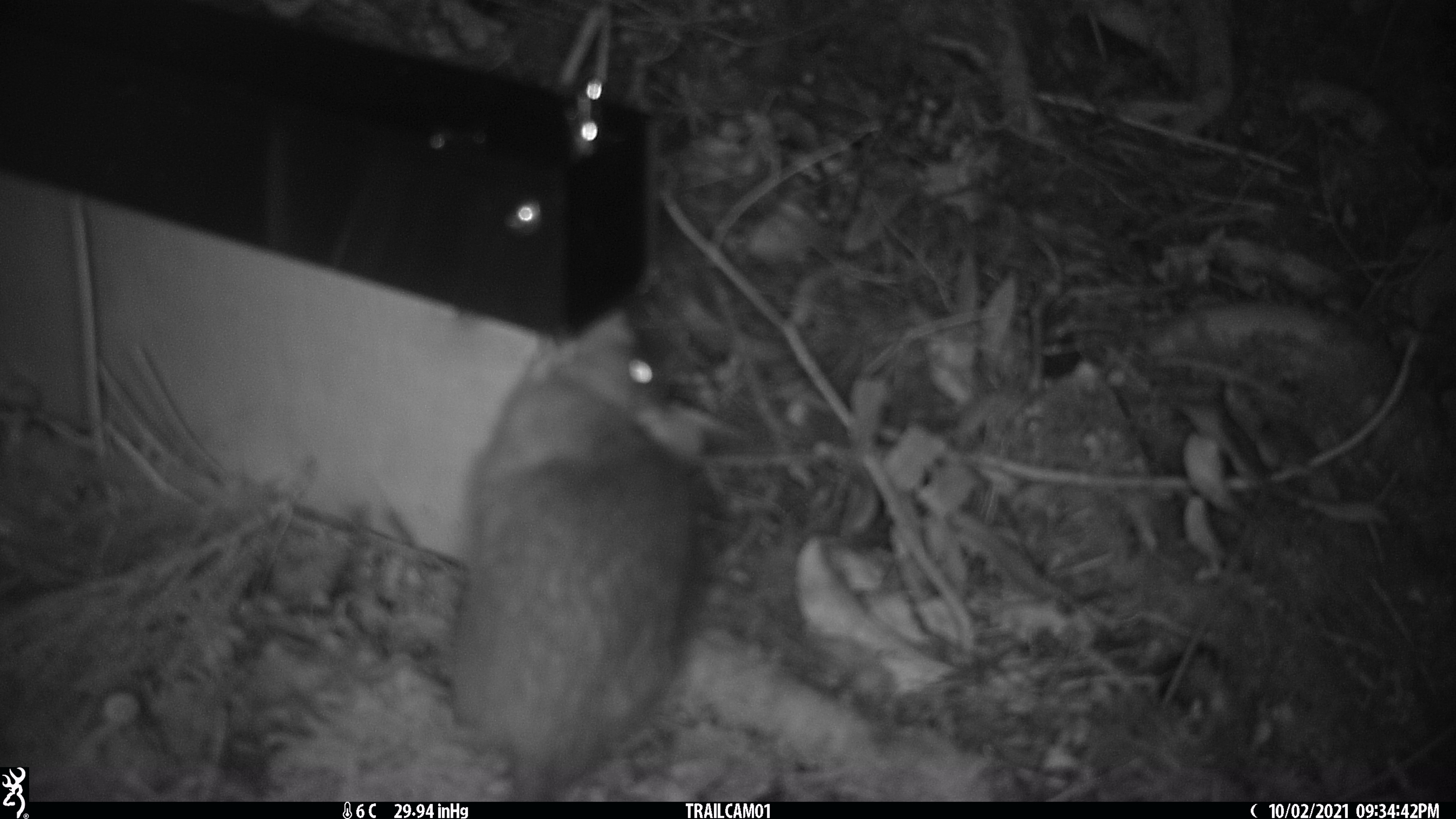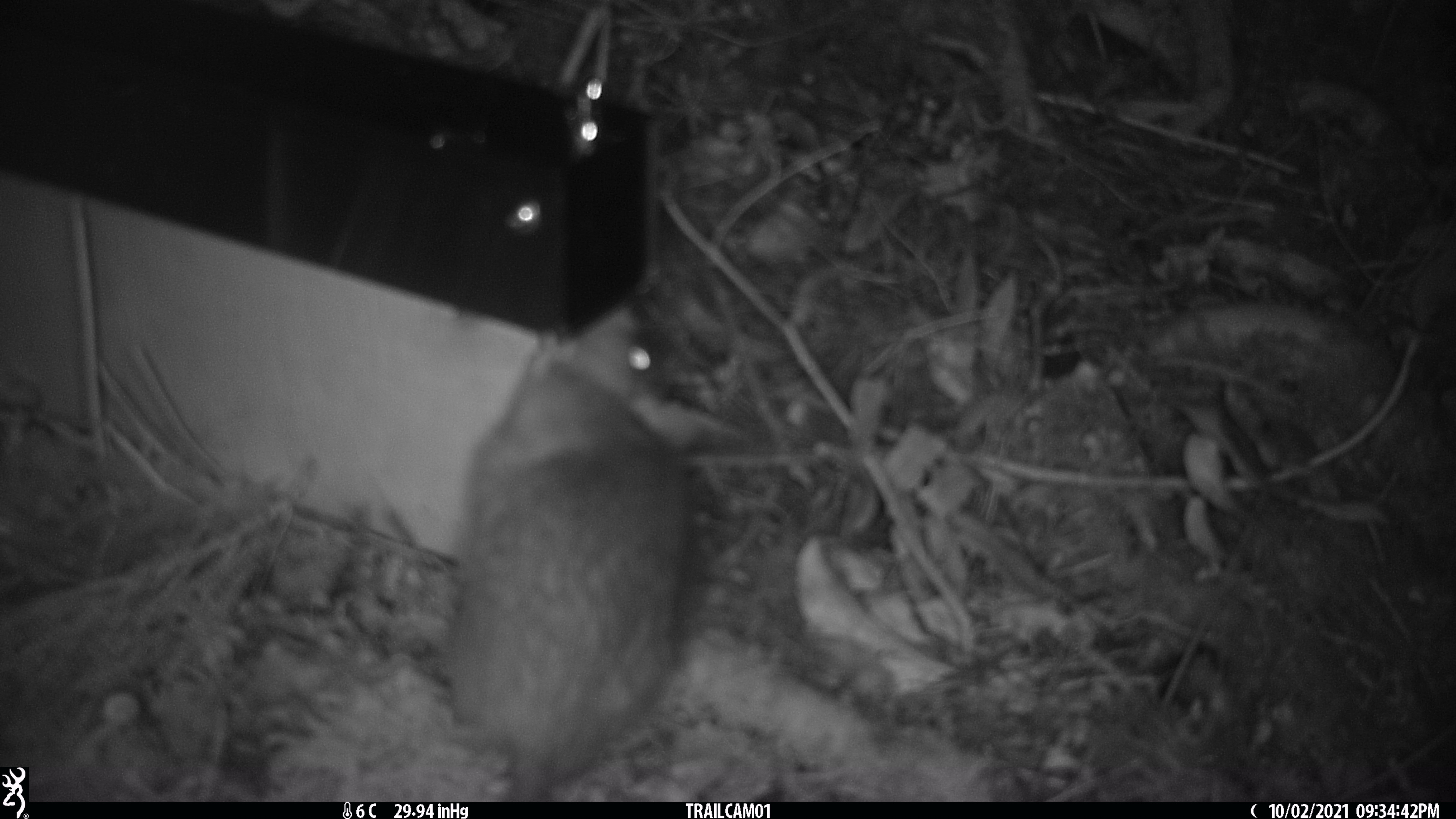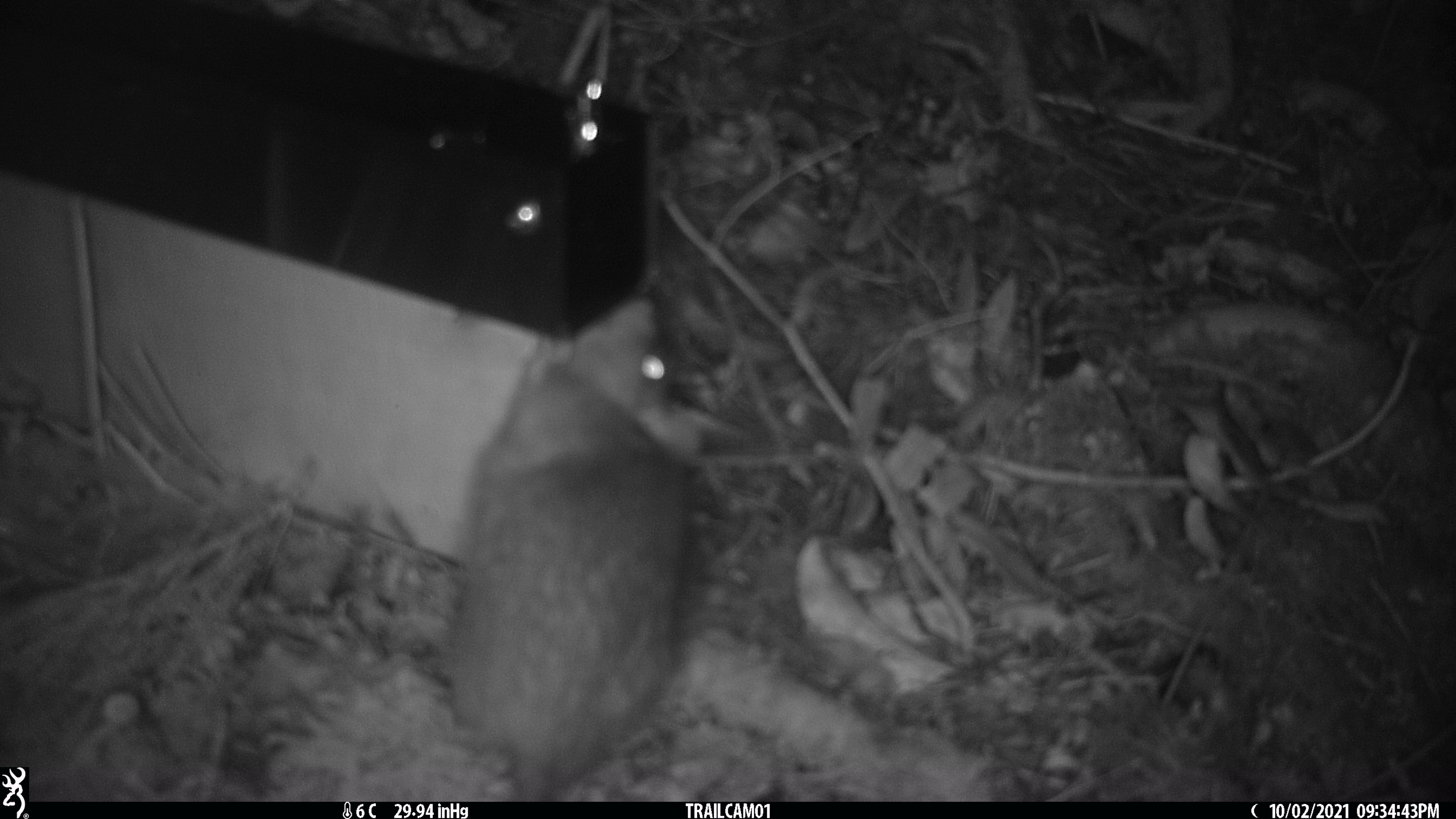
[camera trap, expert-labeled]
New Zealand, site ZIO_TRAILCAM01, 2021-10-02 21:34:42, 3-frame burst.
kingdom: Animalia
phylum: Chordata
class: Mammalia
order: Rodentia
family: Muridae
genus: Rattus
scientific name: Rattus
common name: rat